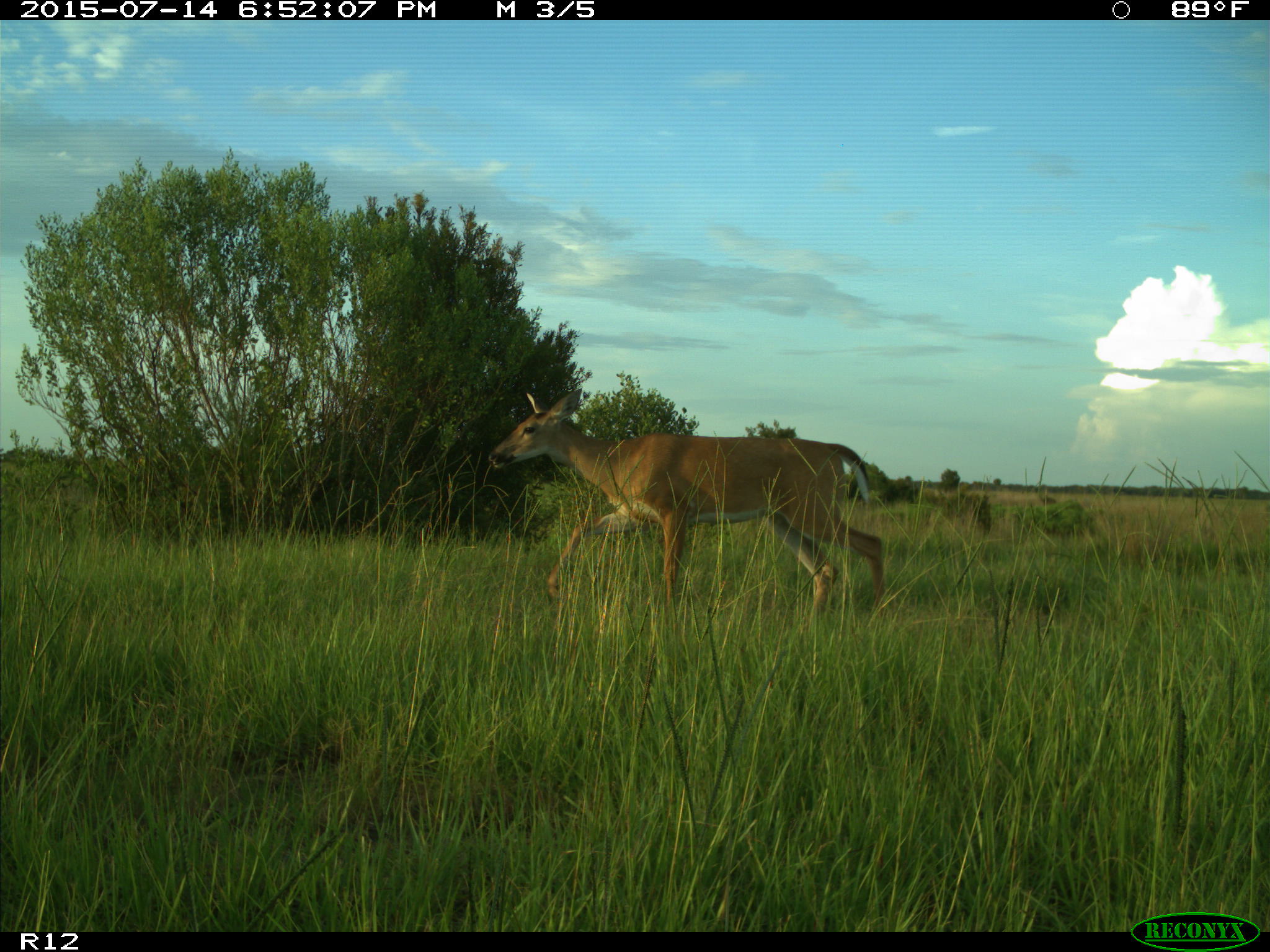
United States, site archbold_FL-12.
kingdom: Animalia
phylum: Chordata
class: Mammalia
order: Artiodactyla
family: Cervidae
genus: Odocoileus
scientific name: Odocoileus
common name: deer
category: unidentified deer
Unidentified deer (deer) (Odocoileus).